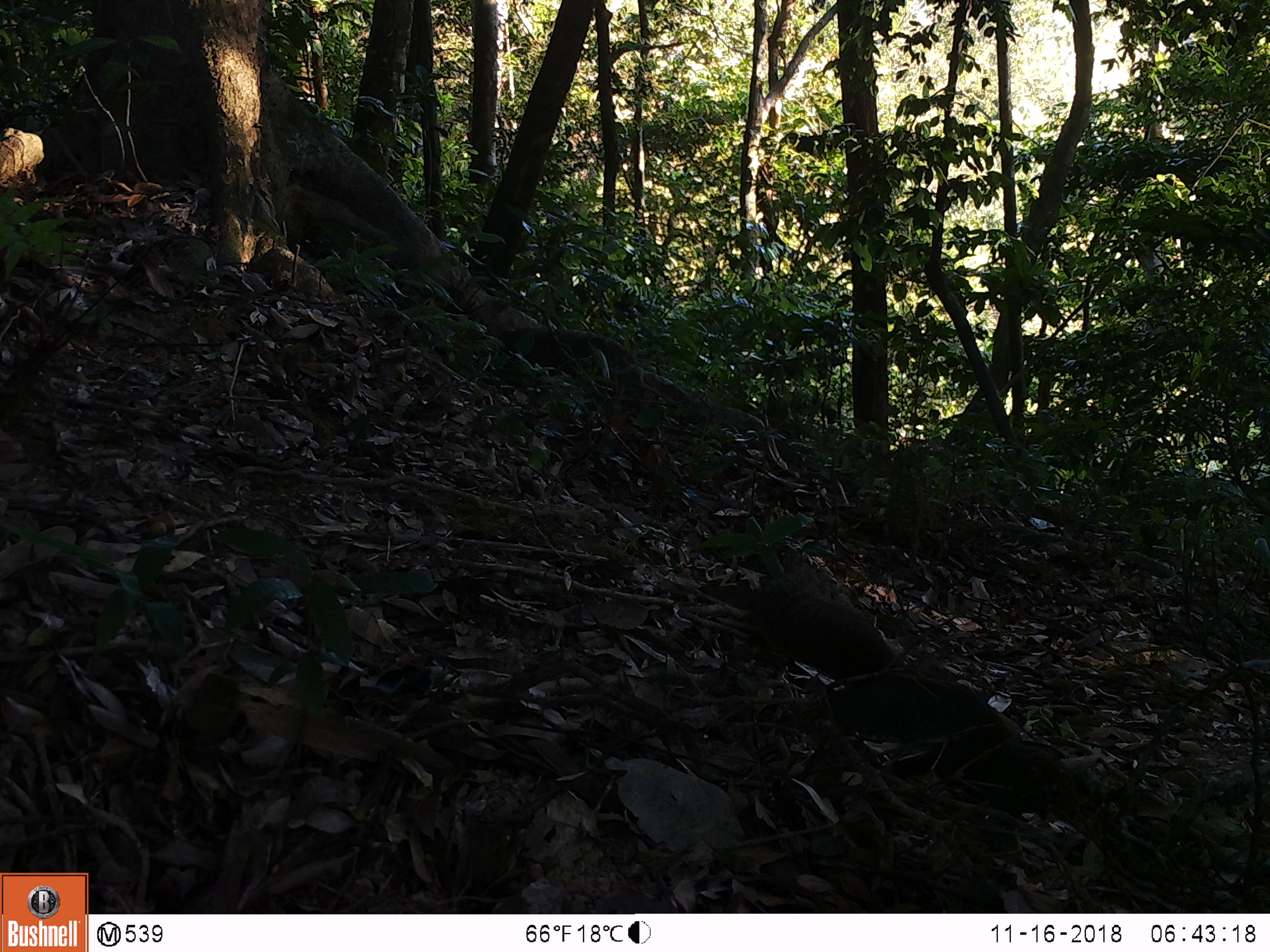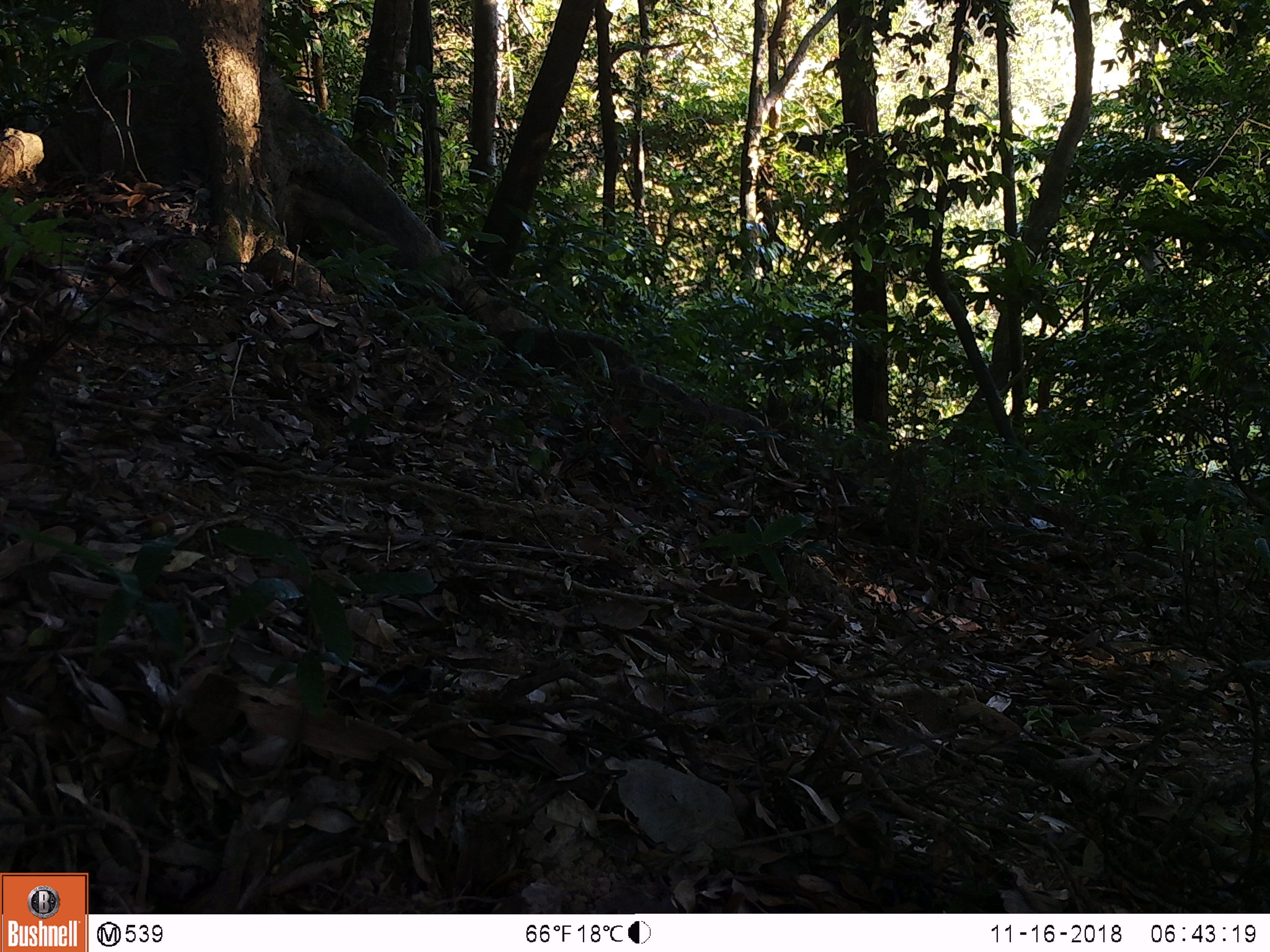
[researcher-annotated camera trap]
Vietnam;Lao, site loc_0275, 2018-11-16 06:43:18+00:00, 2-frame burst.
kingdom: Animalia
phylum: Chordata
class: Mammalia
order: Rodentia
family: Sciuridae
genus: Callosciurus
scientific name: Callosciurus erythraeus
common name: pallas's squirrel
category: pallass squirrel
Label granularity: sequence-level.